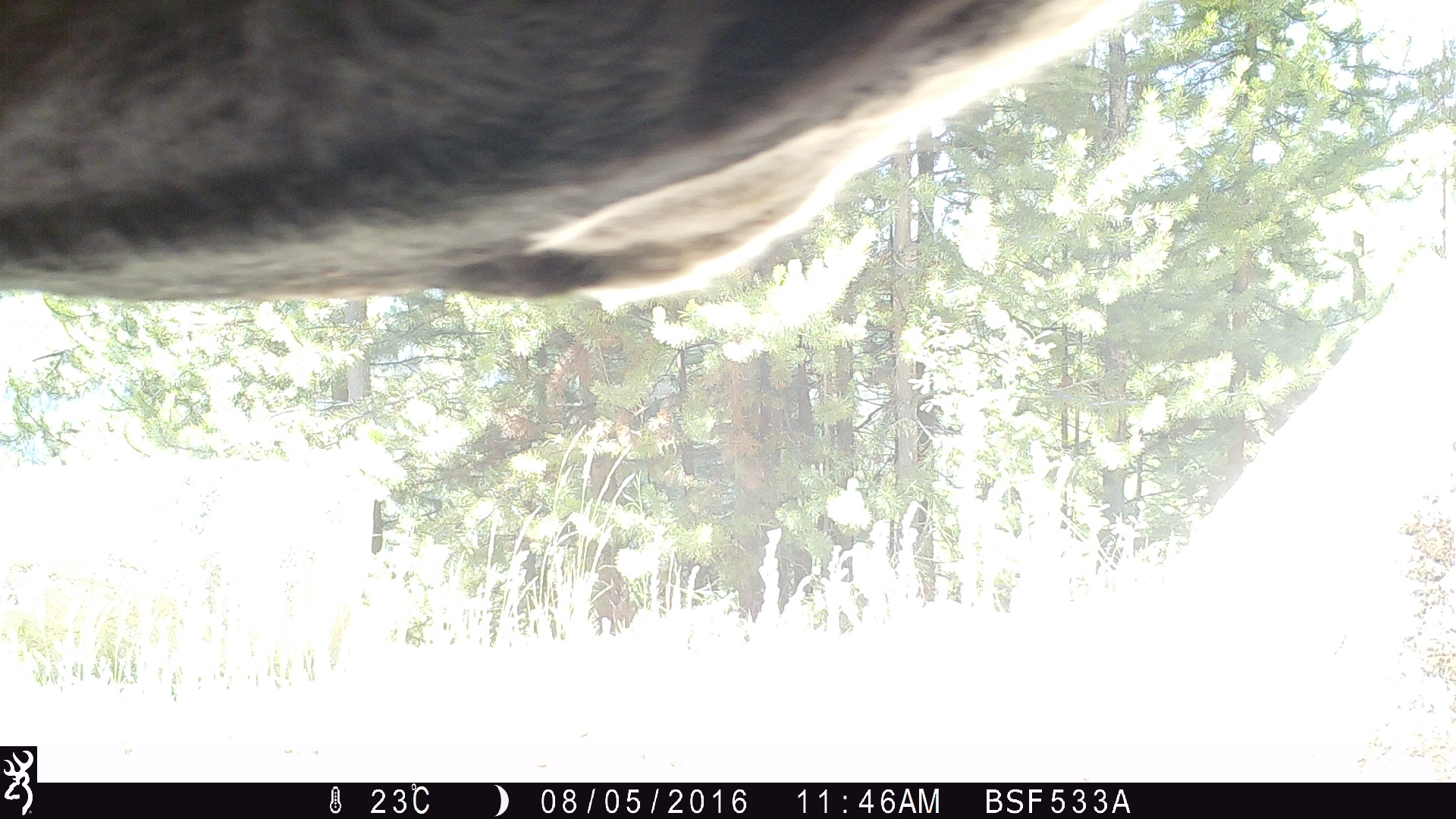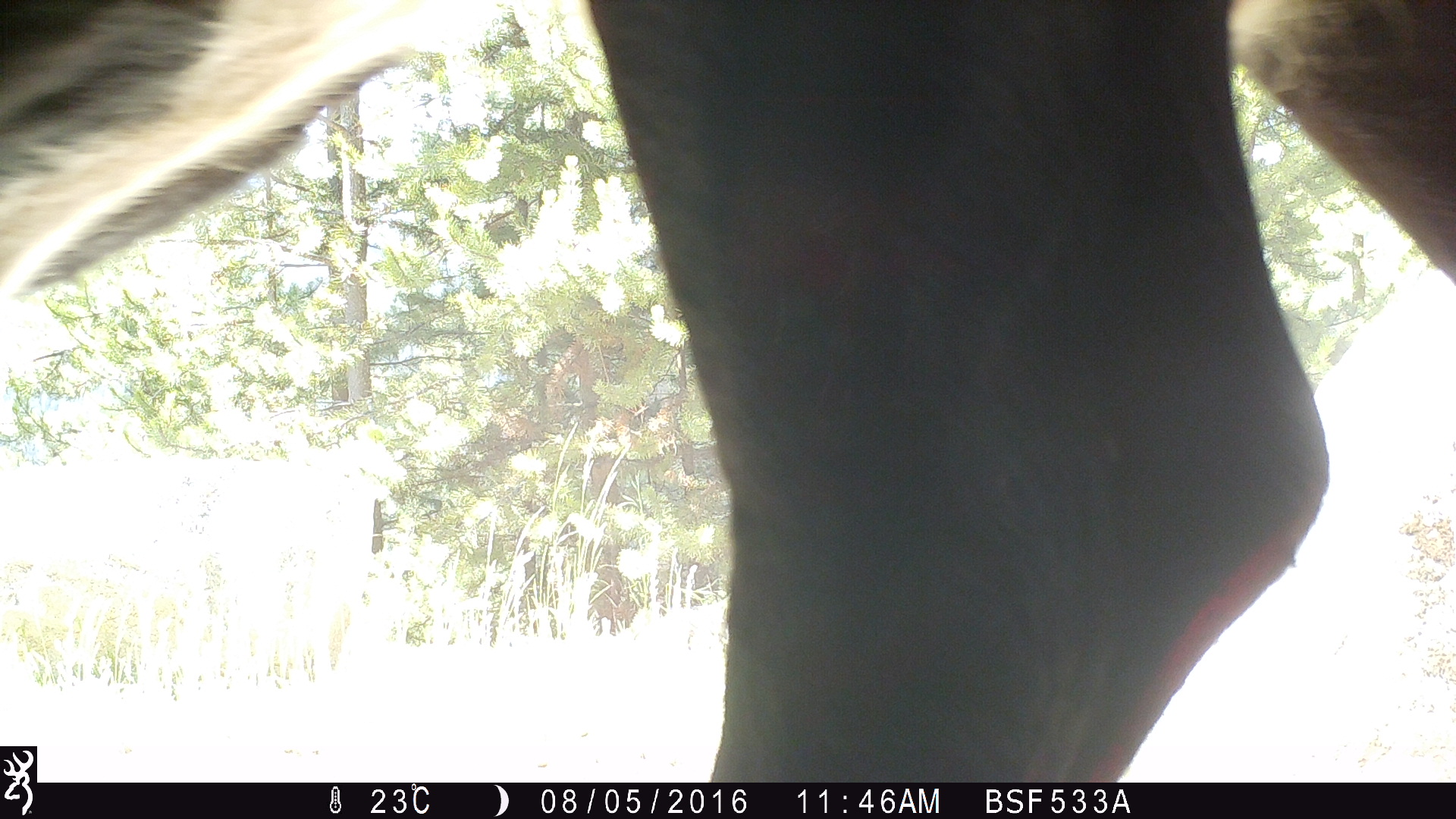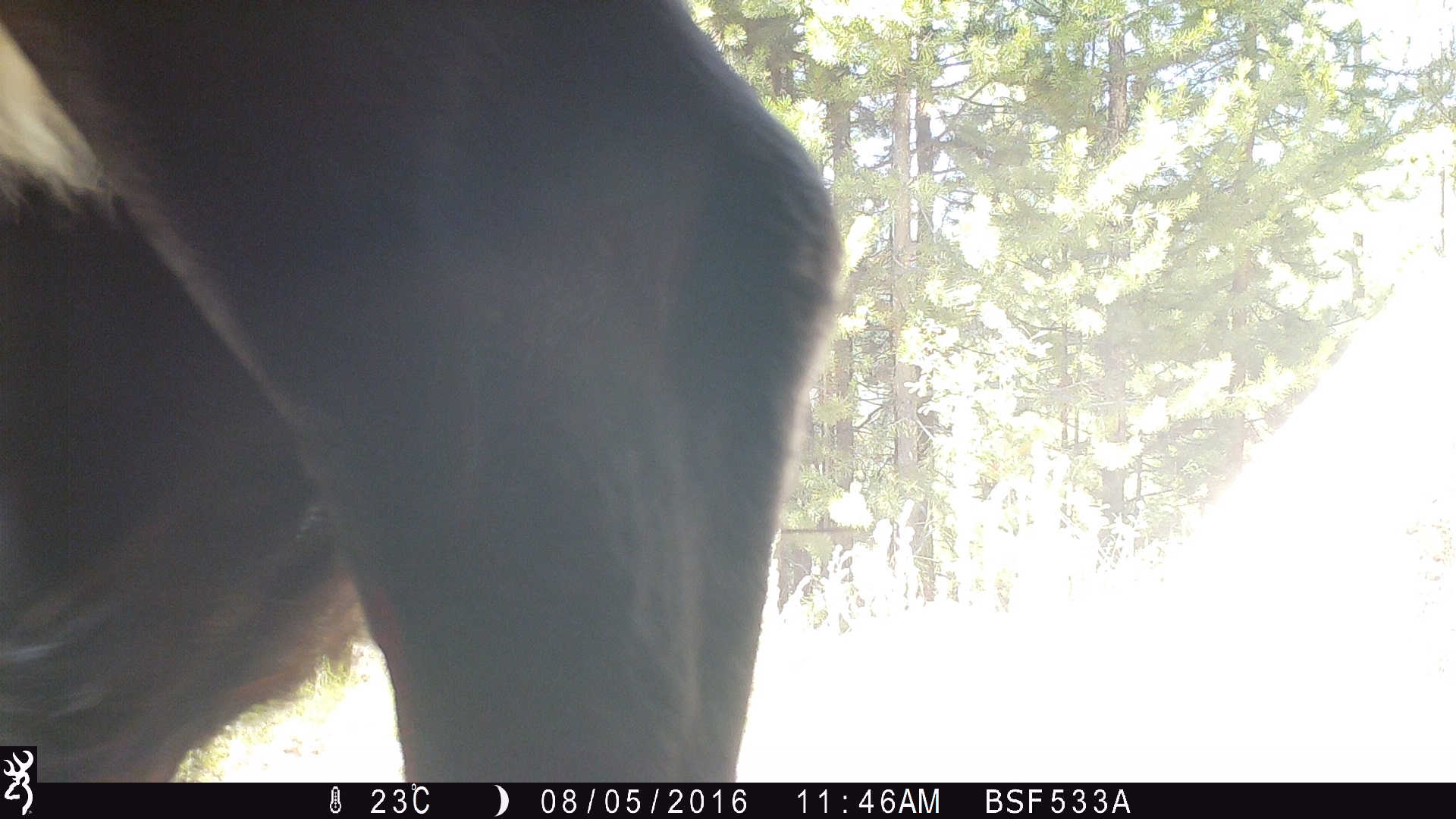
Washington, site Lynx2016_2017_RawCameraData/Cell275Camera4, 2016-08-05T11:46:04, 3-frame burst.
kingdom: Animalia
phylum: Chordata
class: Mammalia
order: Artiodactyla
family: Bovidae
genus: Bos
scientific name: Bos taurus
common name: domestic cattle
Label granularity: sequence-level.